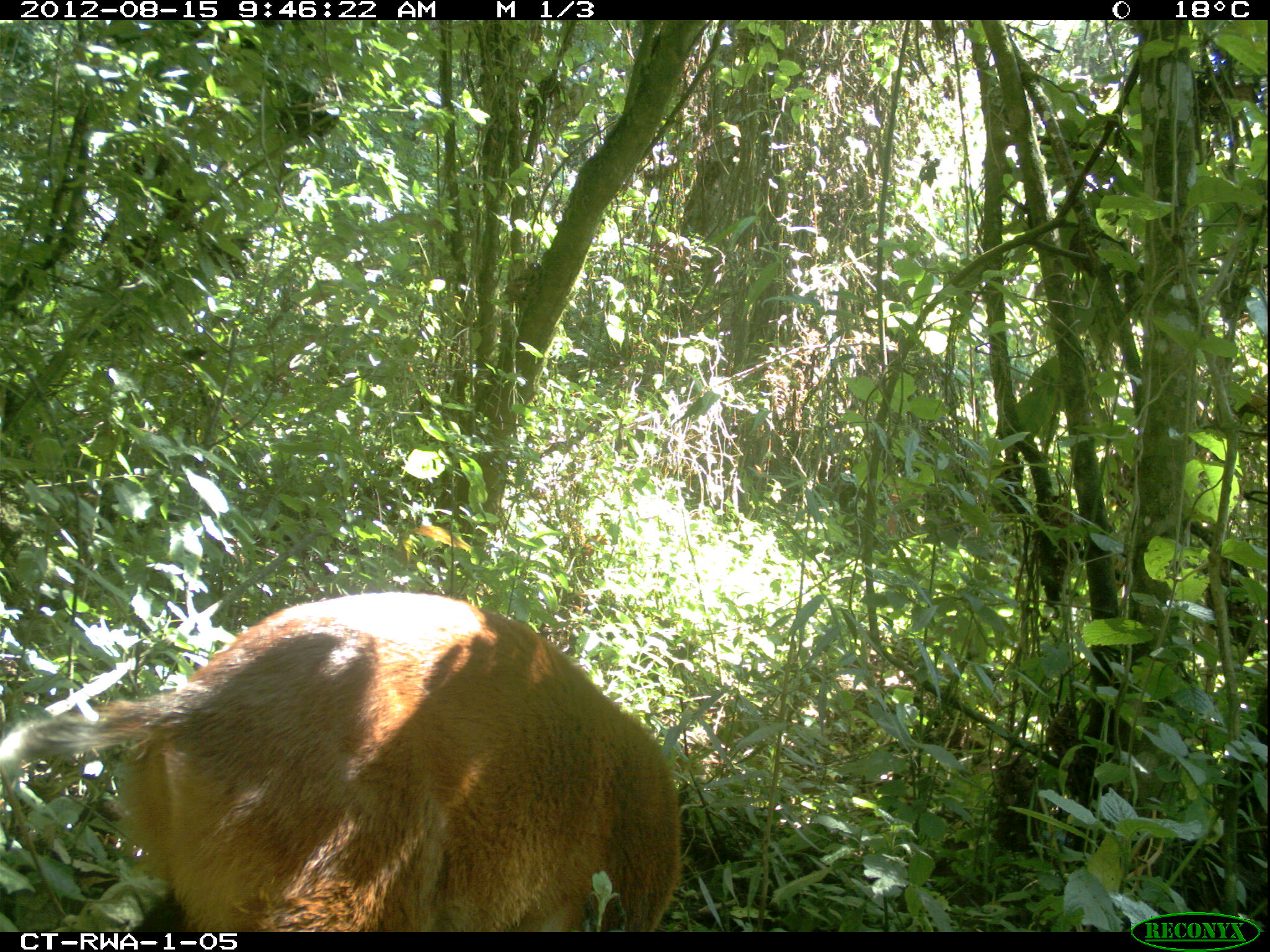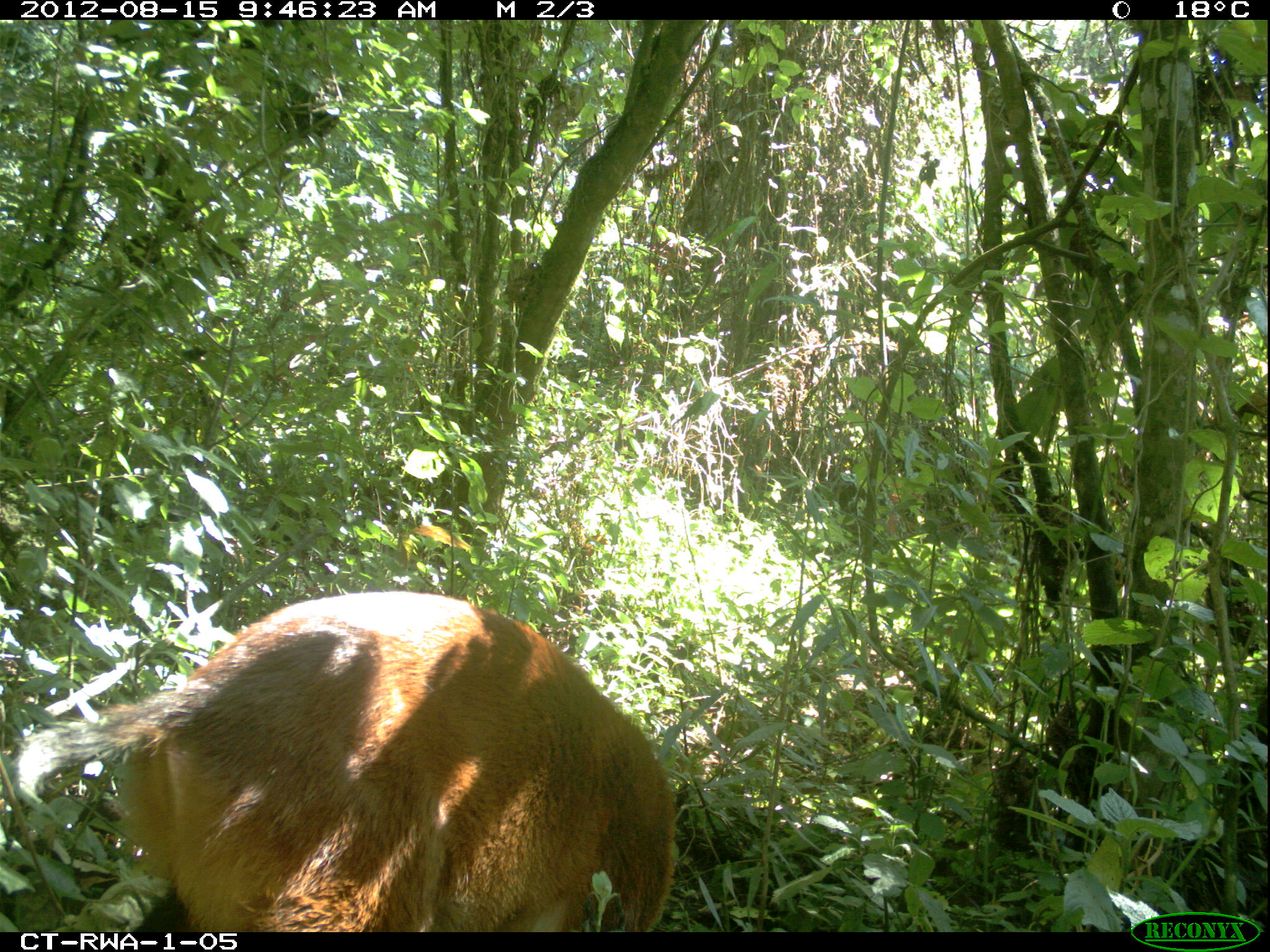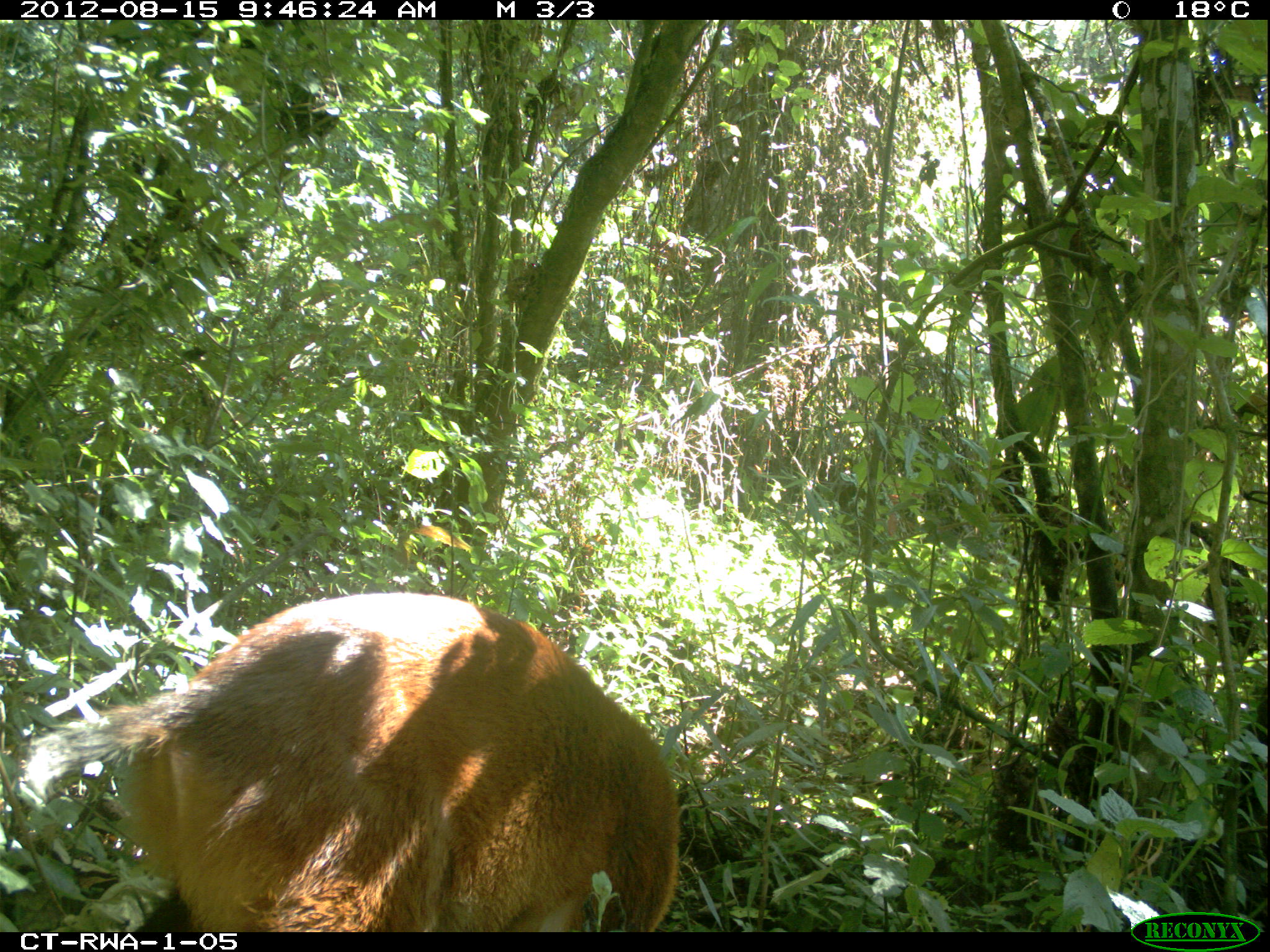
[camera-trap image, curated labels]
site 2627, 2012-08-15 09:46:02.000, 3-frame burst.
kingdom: Animalia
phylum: Chordata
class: Mammalia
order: Artiodactyla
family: Bovidae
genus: Cephalophus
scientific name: Cephalophus nigrifrons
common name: black-fronted duiker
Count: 1.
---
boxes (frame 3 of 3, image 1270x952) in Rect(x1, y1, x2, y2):
cephalophus nigrifrons: Rect(10, 587, 681, 931)